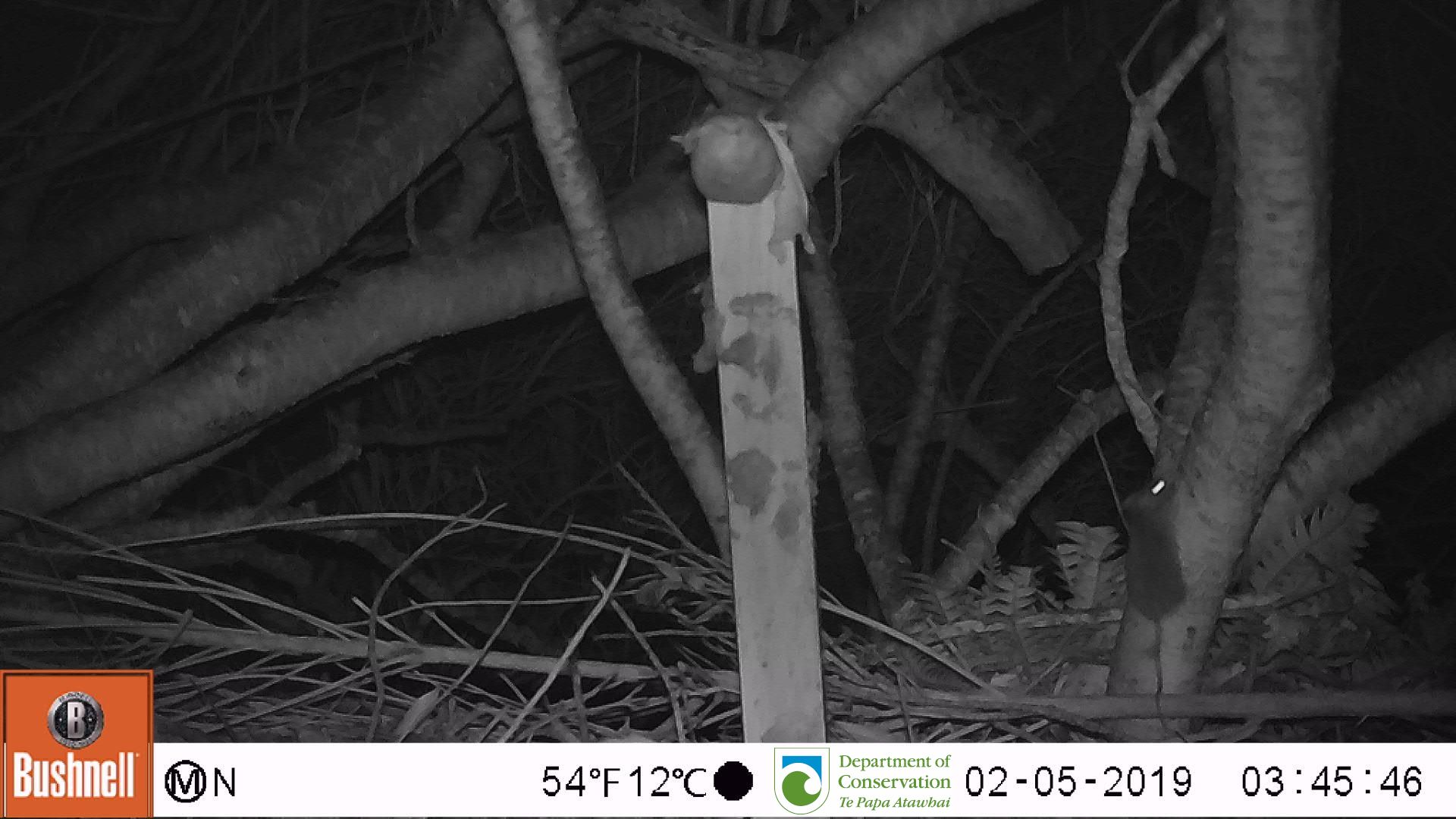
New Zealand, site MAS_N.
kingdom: Animalia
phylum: Chordata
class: Mammalia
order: Rodentia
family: Muridae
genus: Mus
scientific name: Mus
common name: mouse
Mouse (Mus).